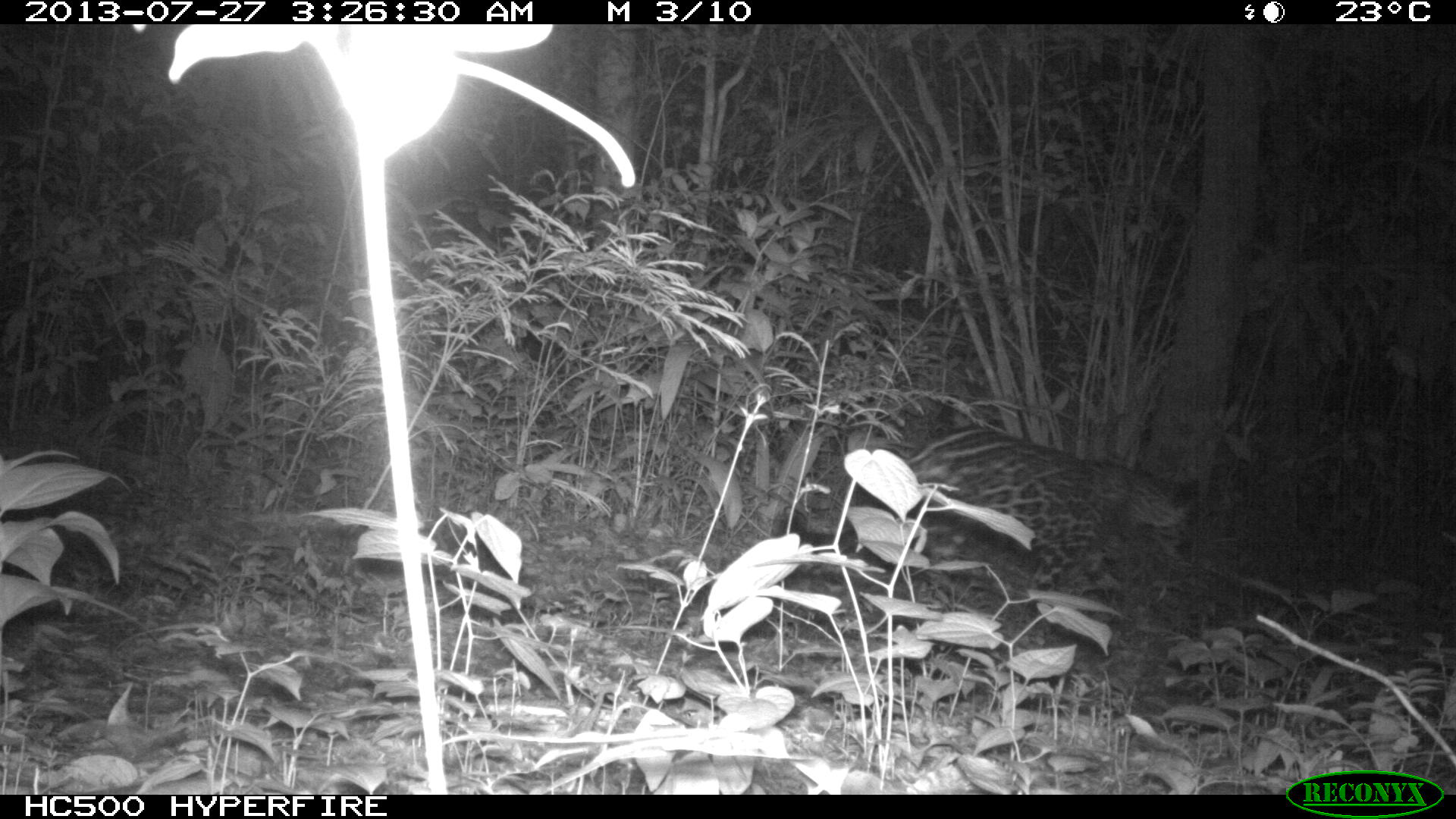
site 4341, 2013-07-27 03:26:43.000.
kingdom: Animalia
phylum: Chordata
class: Mammalia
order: Carnivora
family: Felidae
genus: Panthera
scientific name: Panthera onca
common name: jaguar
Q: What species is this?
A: Panthera onca (jaguar).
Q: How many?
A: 1.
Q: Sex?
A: Female.